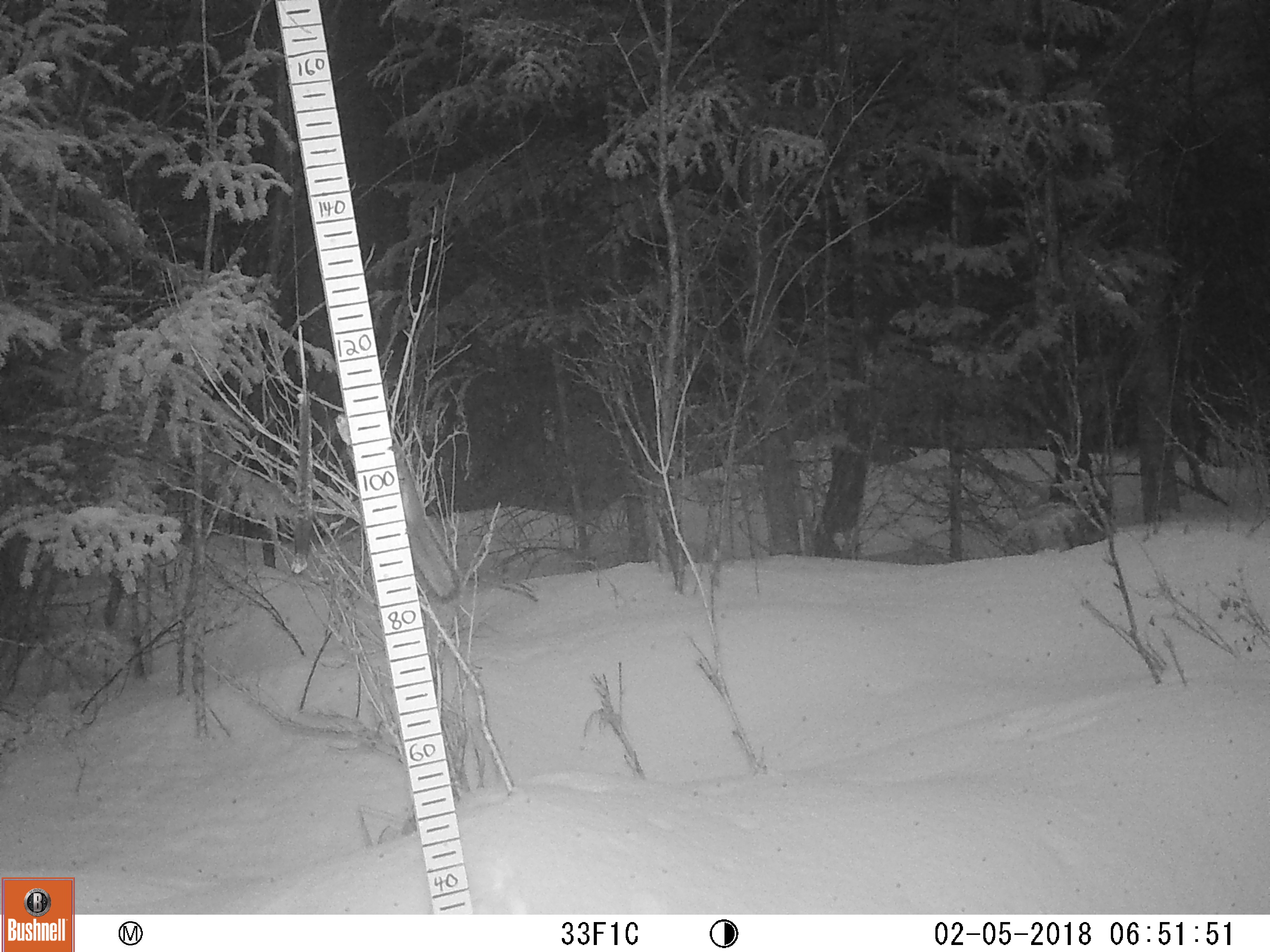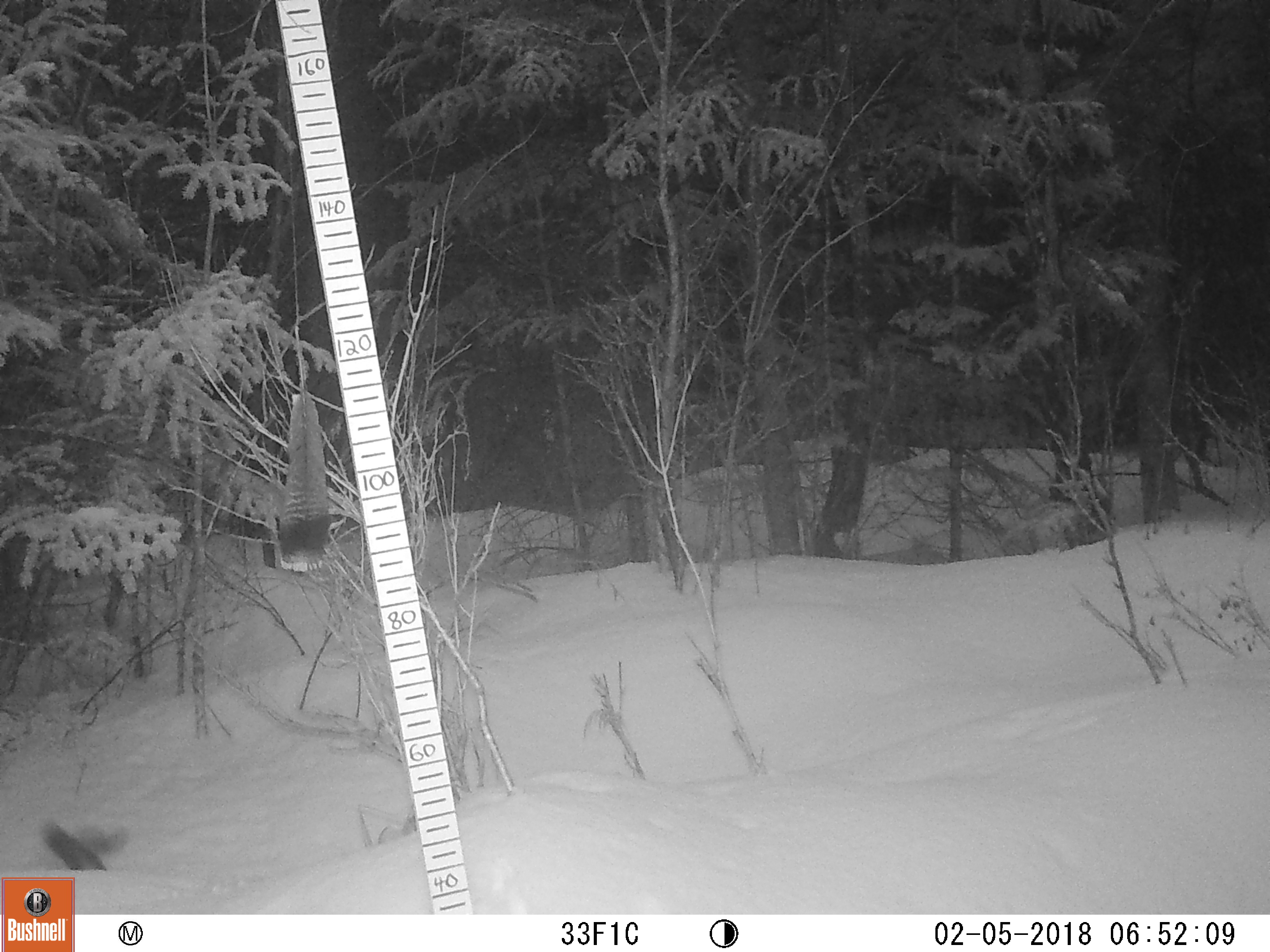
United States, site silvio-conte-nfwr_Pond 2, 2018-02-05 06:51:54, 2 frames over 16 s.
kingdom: Animalia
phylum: Chordata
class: Mammalia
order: Rodentia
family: Sciuridae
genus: Tamiasciurus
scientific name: Tamiasciurus hudsonicus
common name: red squirrel